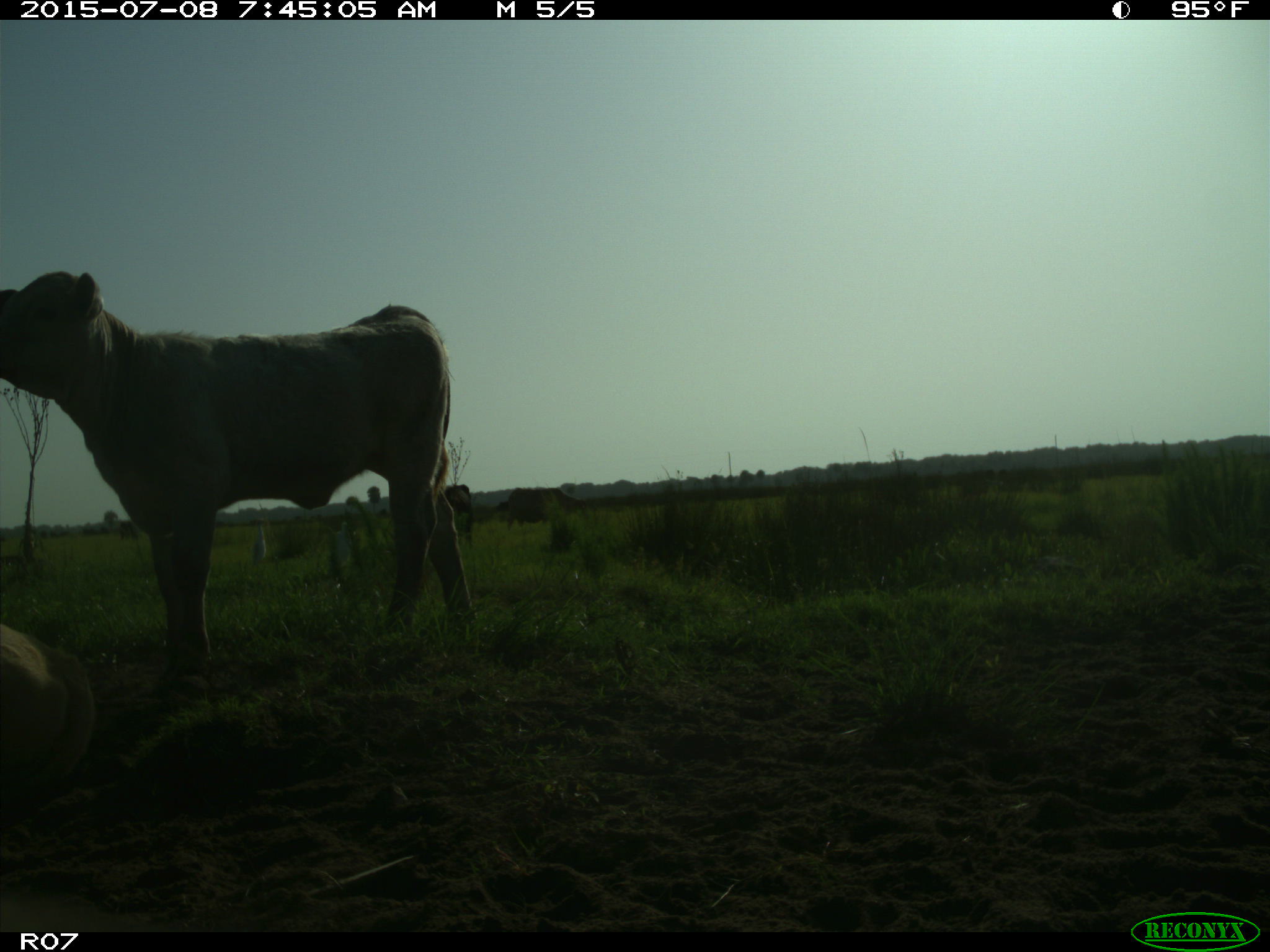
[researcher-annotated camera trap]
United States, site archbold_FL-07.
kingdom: Animalia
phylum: Chordata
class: Mammalia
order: Artiodactyla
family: Bovidae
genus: Bos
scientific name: Bos taurus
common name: domestic cow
Bos taurus (domestic cow).